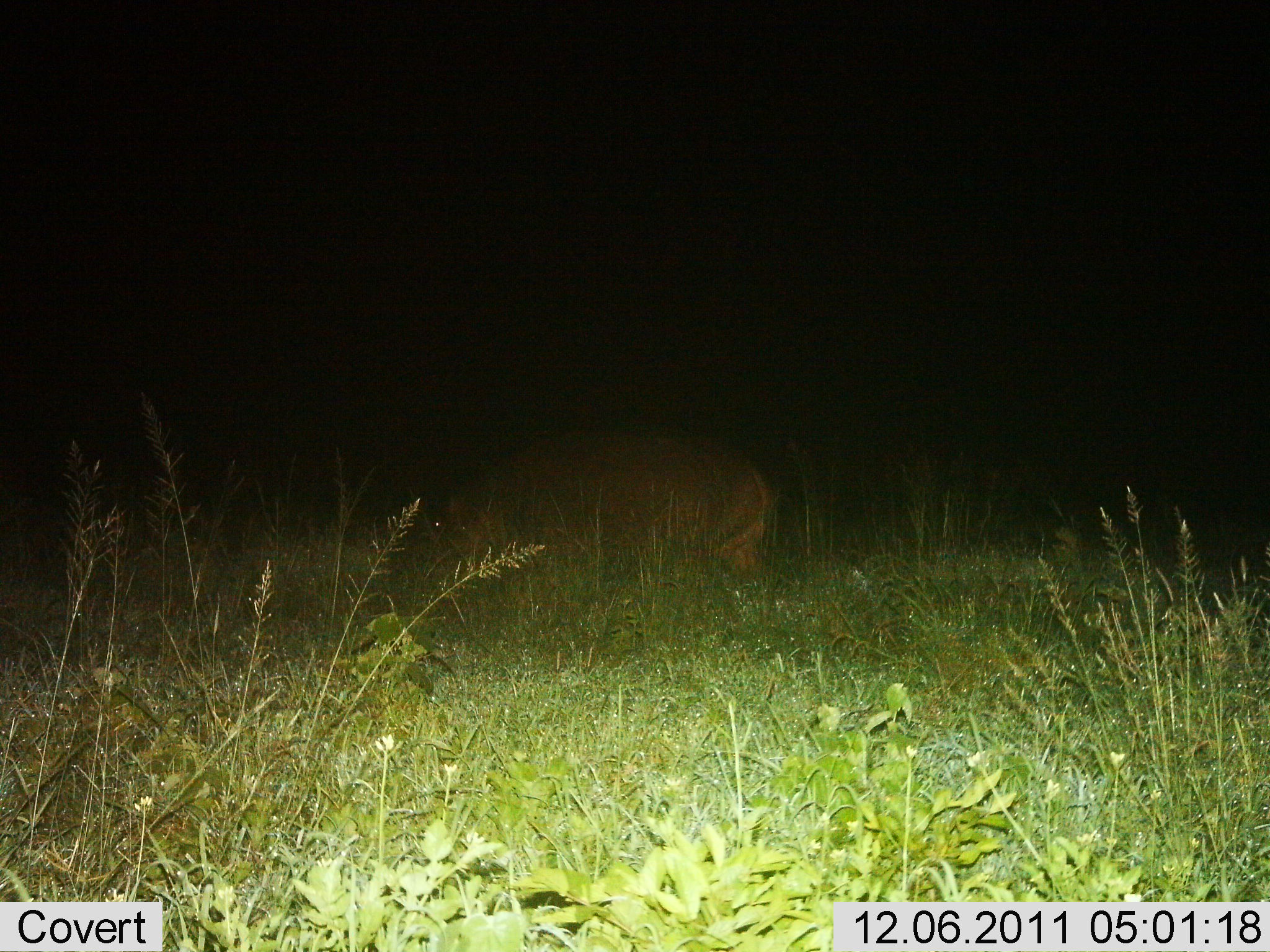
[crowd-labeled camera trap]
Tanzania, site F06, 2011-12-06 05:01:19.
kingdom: Animalia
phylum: Chordata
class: Mammalia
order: Artiodactyla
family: Hippopotamidae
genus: Hippopotamus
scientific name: Hippopotamus amphibius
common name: hippopotamus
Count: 1.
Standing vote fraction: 60%.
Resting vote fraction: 0%.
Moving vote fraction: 20%.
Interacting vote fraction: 0%.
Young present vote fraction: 0%.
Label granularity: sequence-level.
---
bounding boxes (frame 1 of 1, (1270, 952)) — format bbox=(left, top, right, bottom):
animal: bbox=(427, 424, 778, 586)